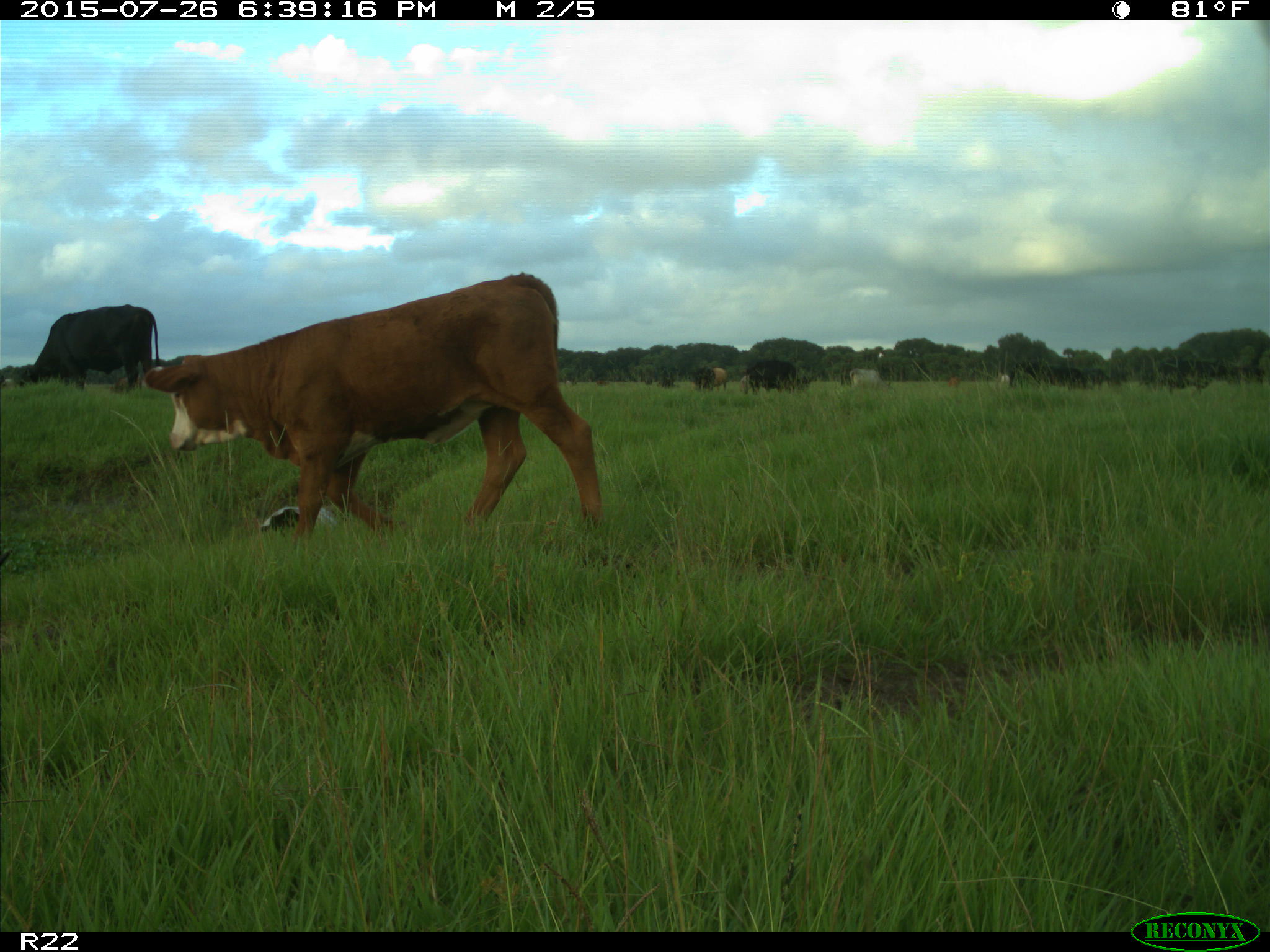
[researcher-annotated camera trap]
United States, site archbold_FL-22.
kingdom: Animalia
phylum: Chordata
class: Mammalia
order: Artiodactyla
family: Bovidae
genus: Bos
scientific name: Bos taurus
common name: domestic cow